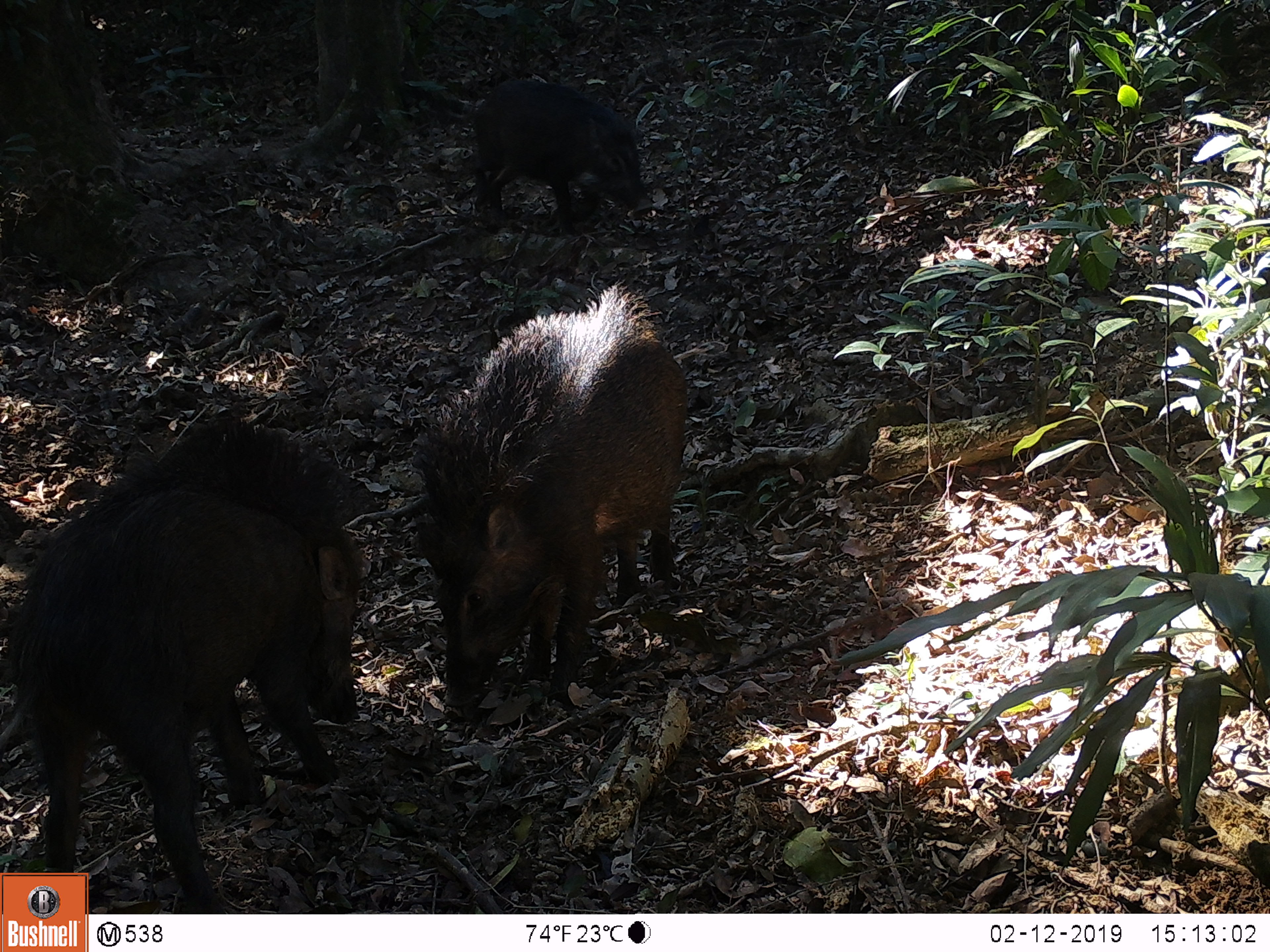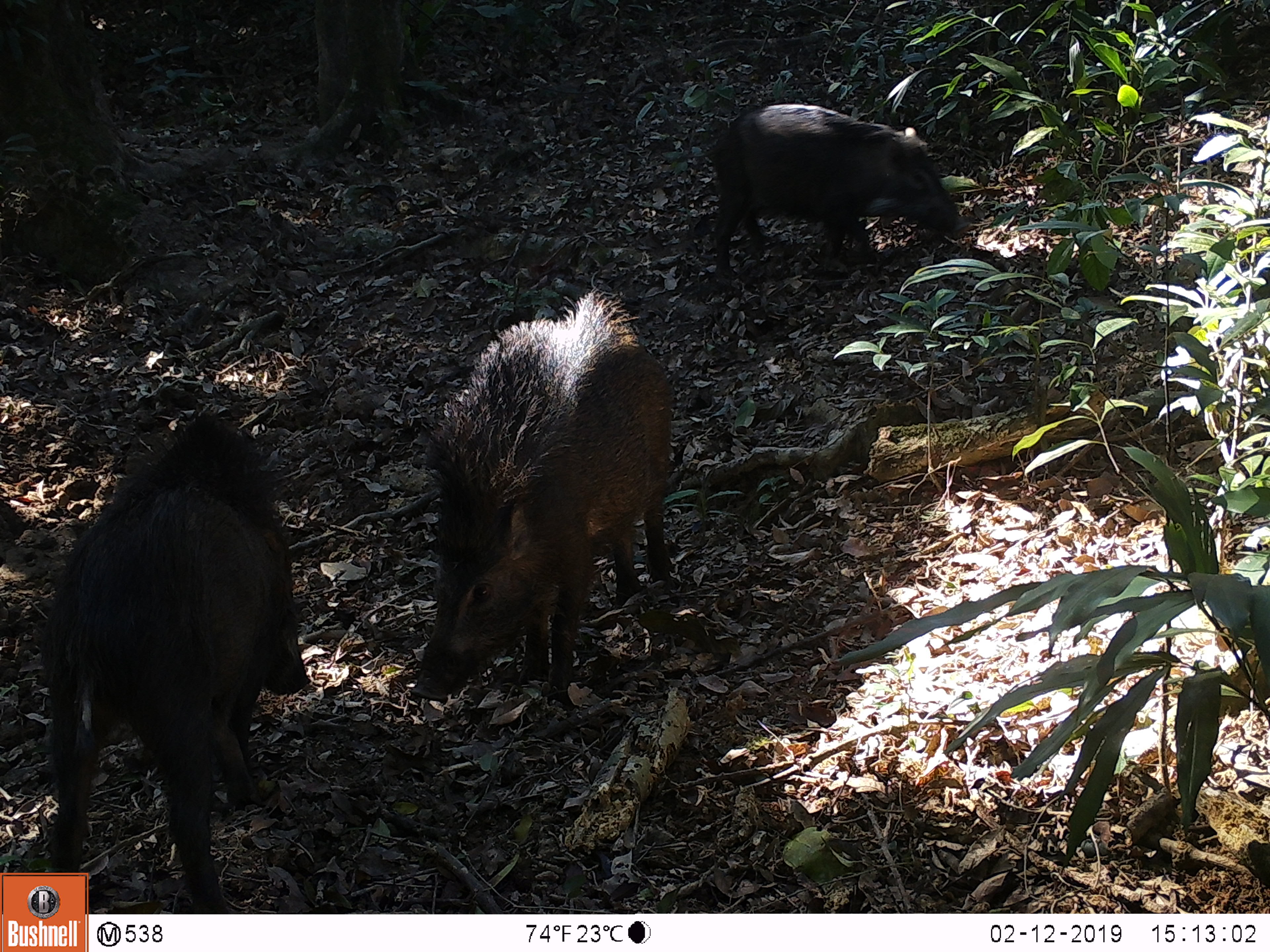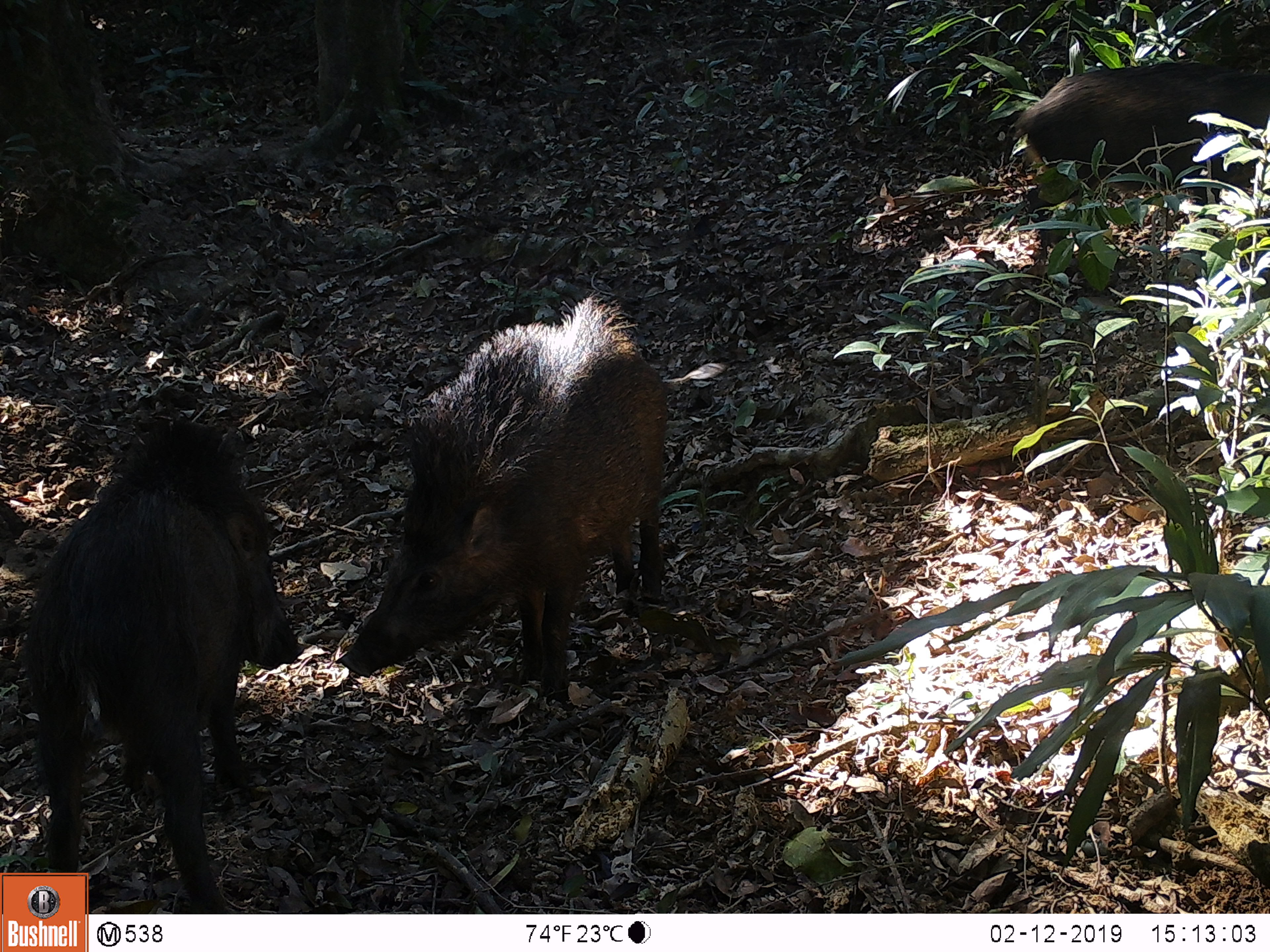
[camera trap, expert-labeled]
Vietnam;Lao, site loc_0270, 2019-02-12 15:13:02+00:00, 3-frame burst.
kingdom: Animalia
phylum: Chordata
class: Mammalia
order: Artiodactyla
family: Suidae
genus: Sus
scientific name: Sus scrofa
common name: eurasian wild pig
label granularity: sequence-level